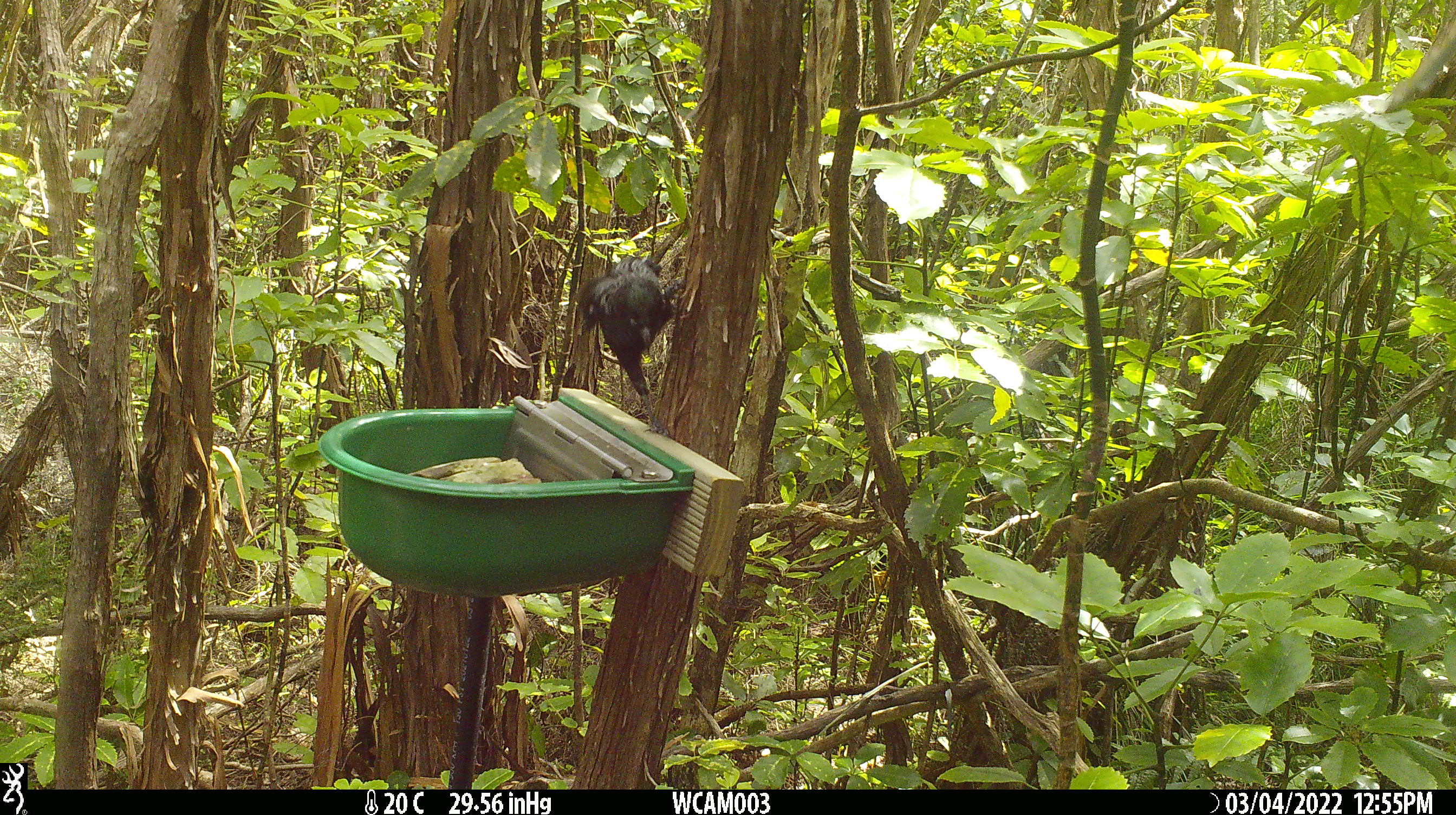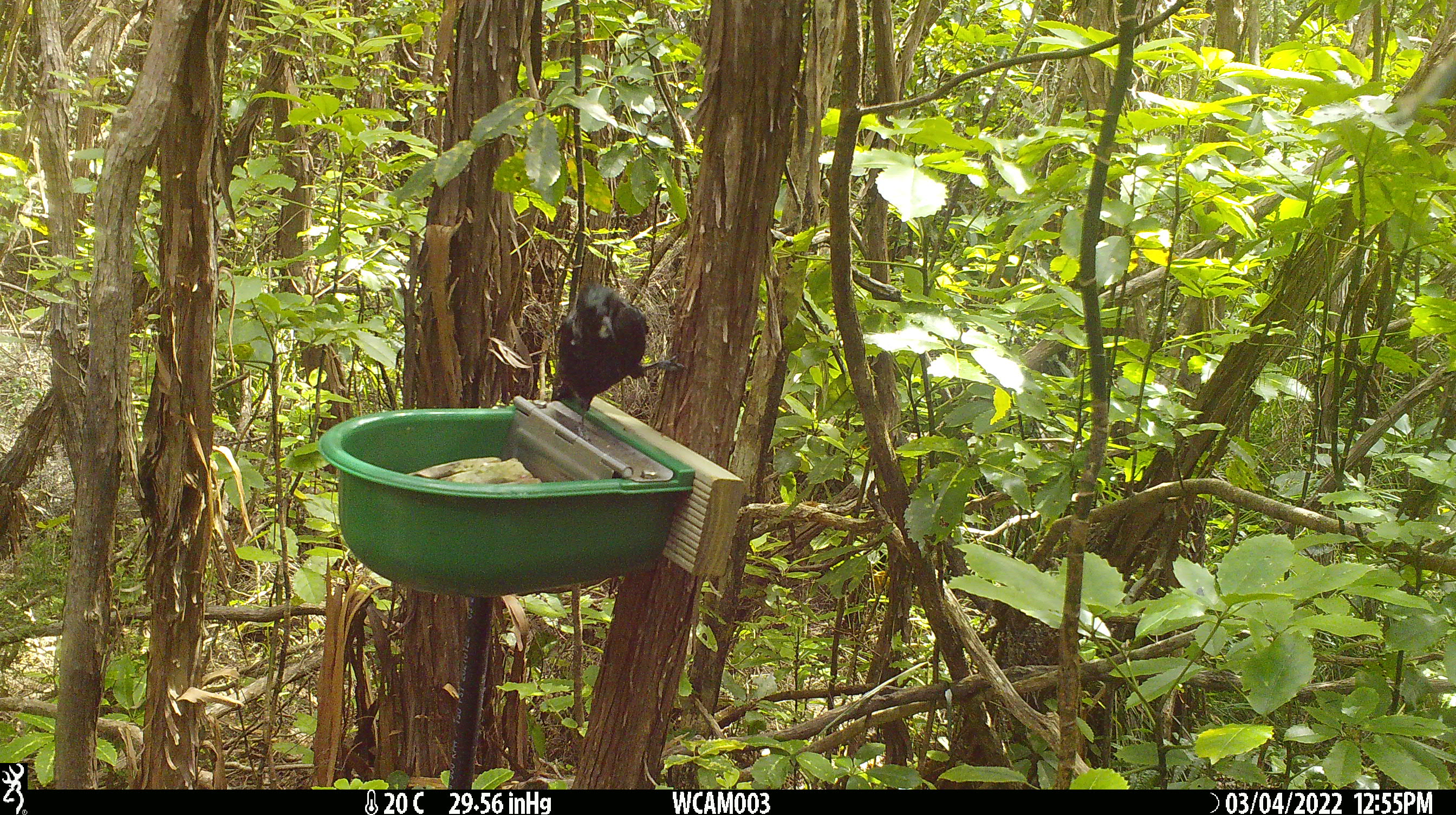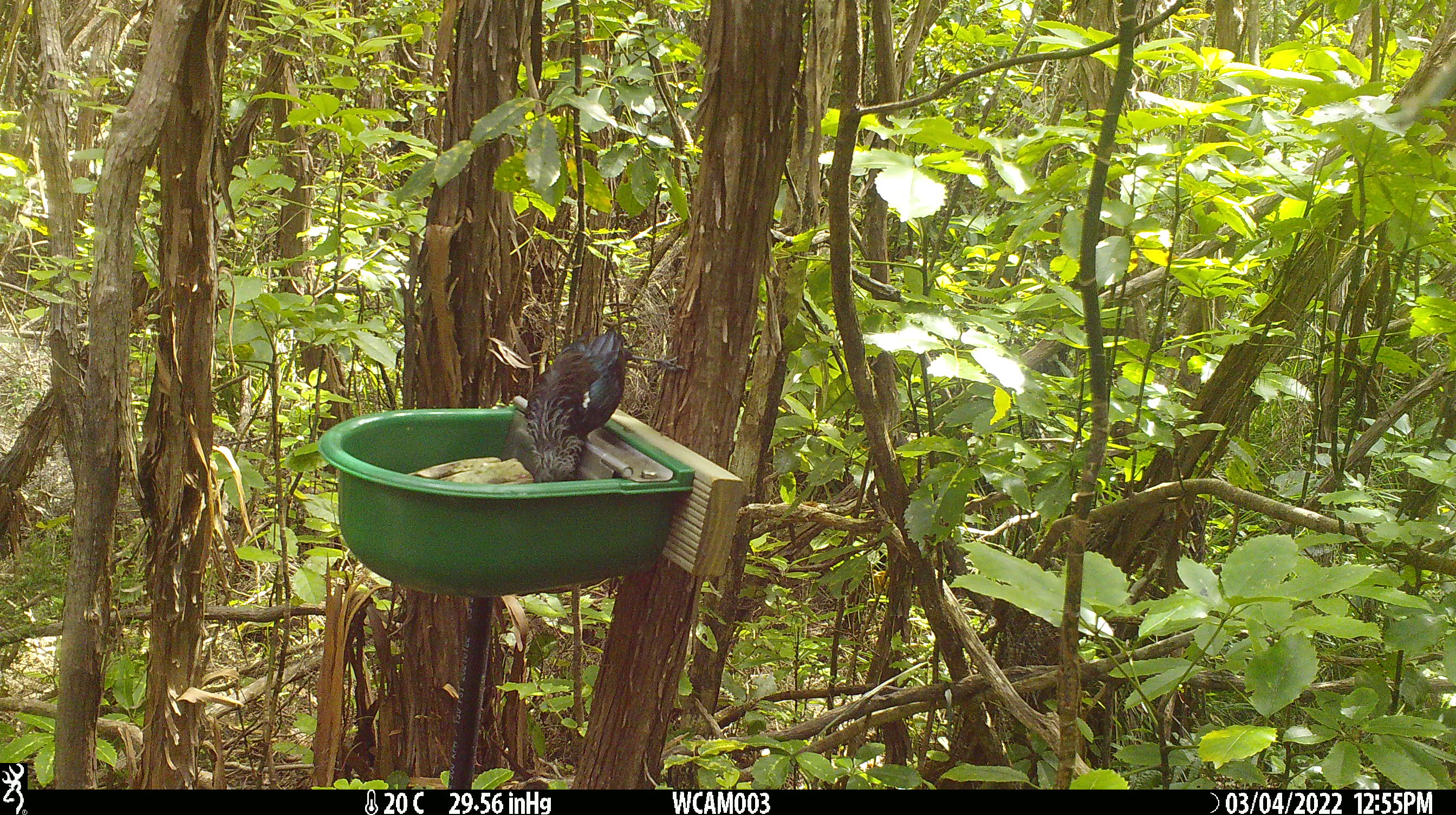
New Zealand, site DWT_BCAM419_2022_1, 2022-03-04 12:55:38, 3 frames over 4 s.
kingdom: Animalia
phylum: Chordata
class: Aves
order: Passeriformes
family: Meliphagidae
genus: Prosthemadera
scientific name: Prosthemadera novaeseelandiae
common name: tui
Tui (Prosthemadera novaeseelandiae).